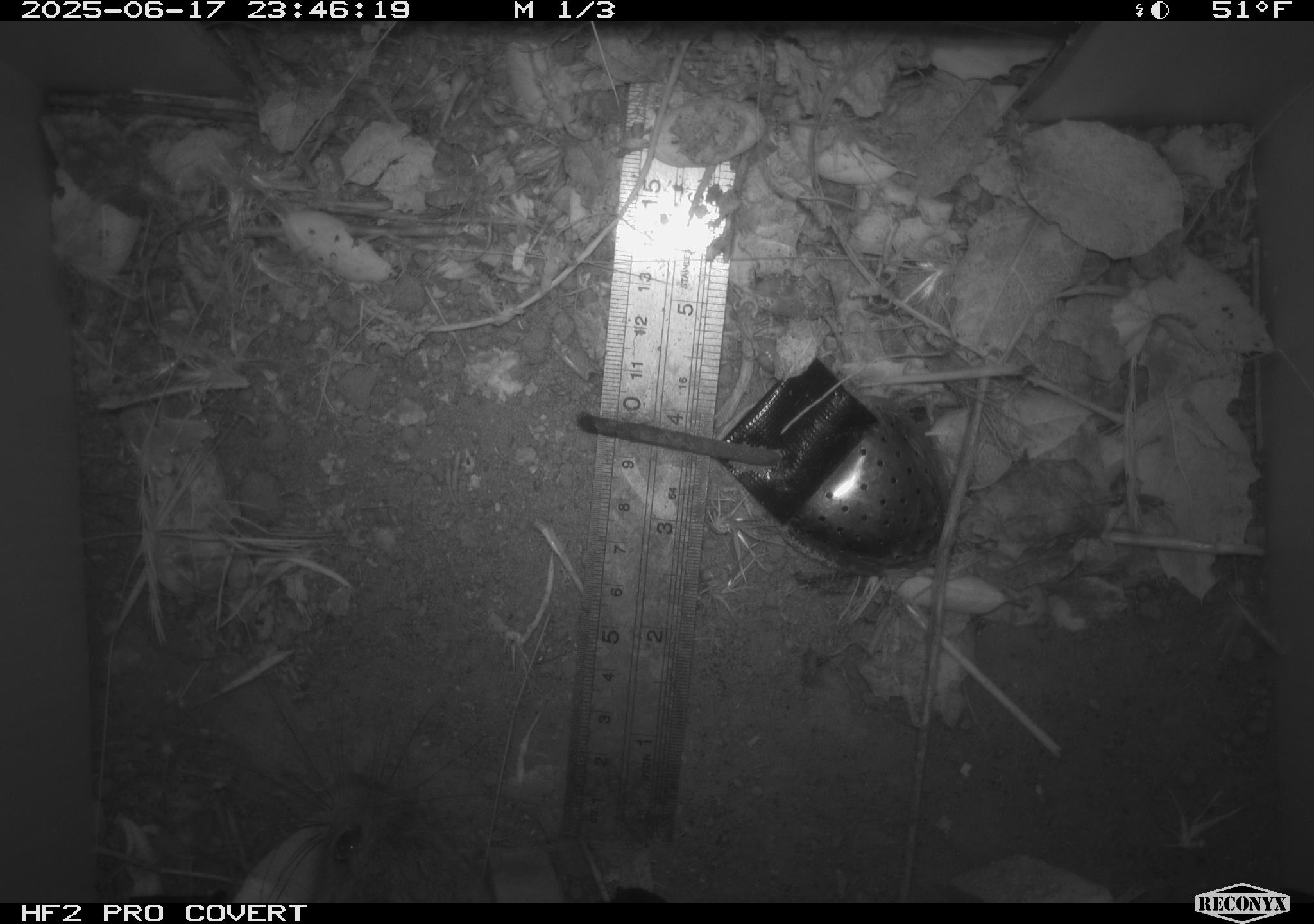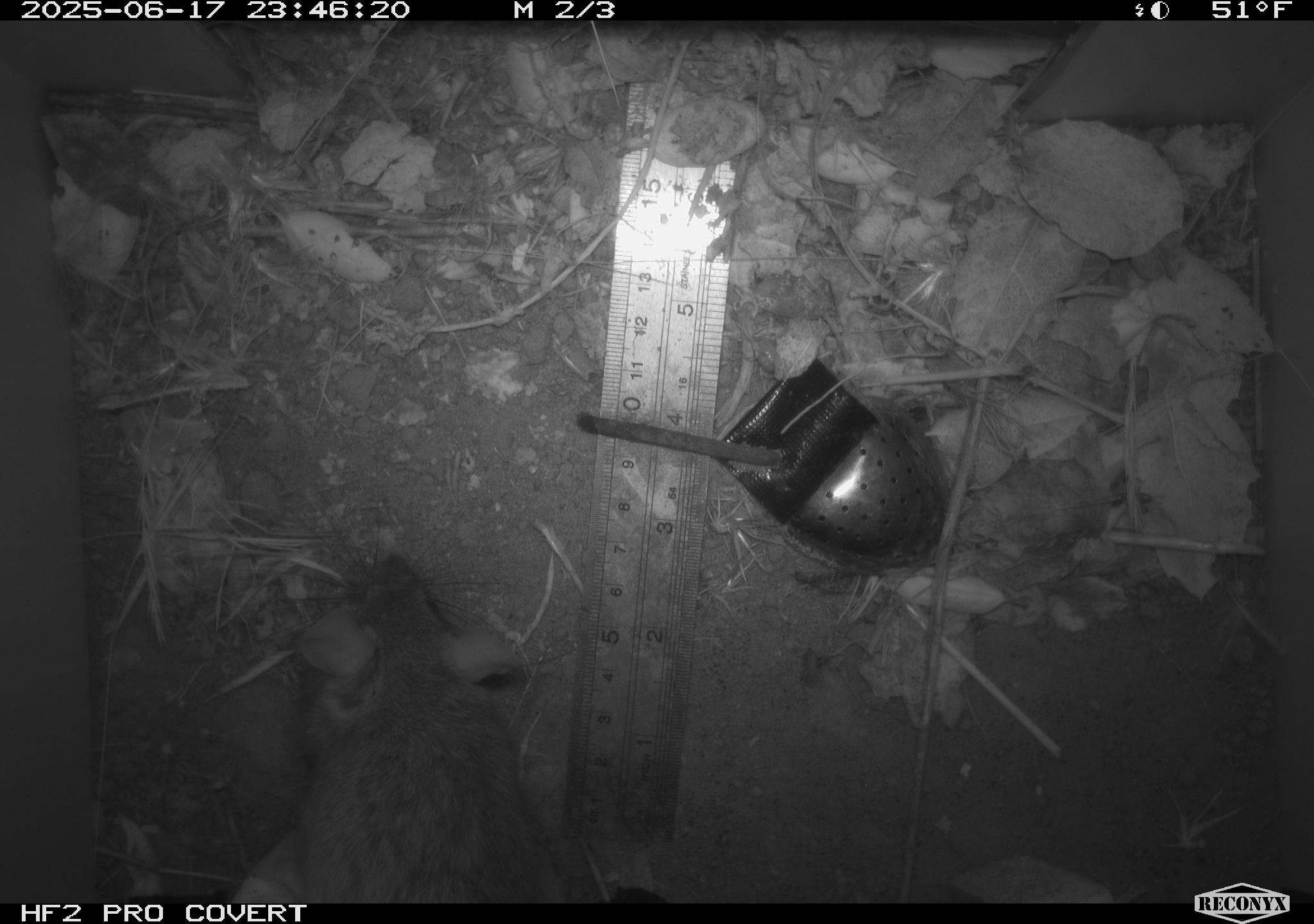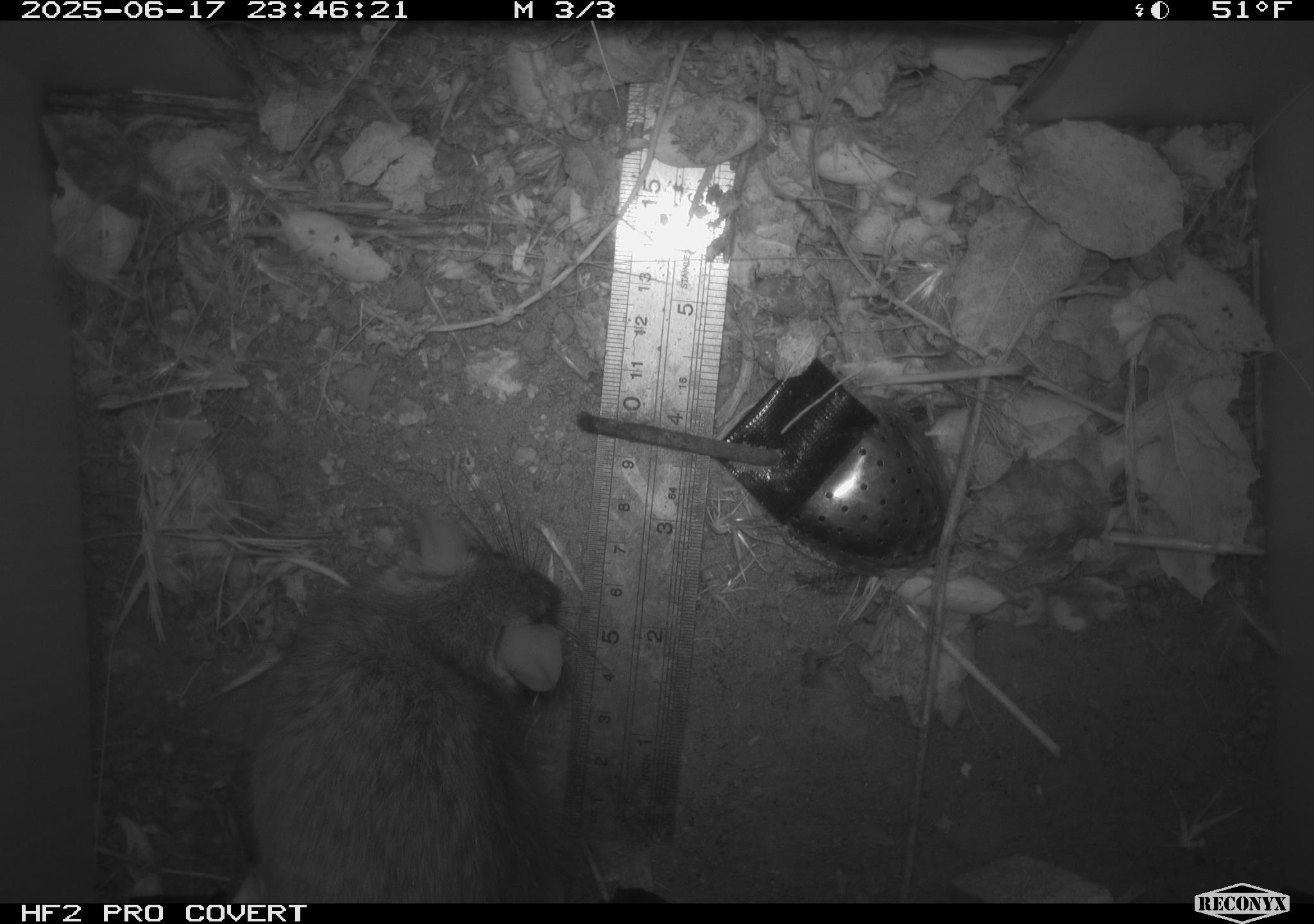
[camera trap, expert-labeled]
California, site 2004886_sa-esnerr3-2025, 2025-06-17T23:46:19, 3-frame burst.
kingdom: Animalia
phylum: Chordata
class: Mammalia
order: Rodentia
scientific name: Rodentia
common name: rodent